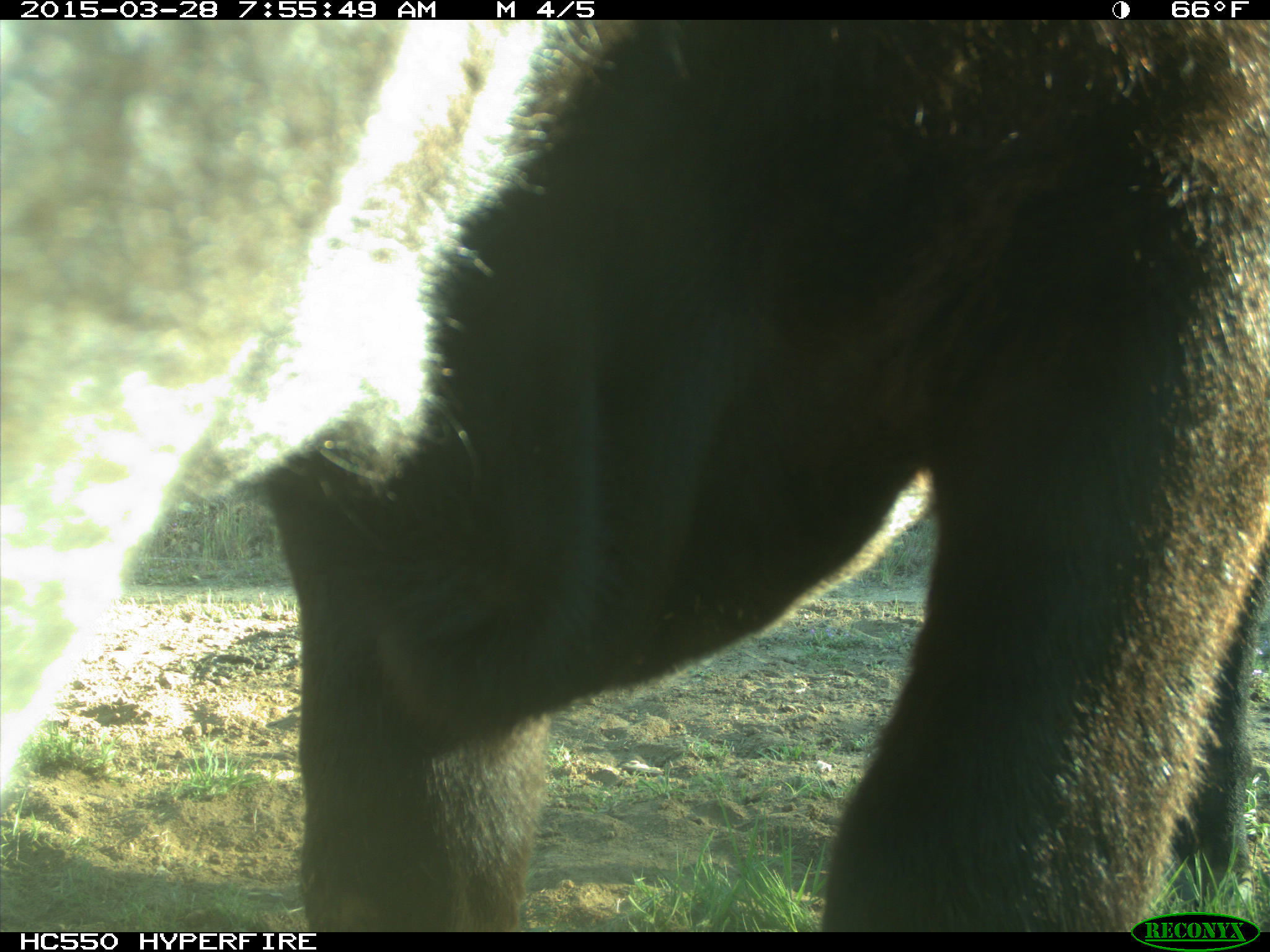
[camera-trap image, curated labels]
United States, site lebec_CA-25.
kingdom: Animalia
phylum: Chordata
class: Mammalia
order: Artiodactyla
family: Bovidae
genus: Bos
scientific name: Bos taurus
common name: domestic cow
Bos taurus (domestic cow).